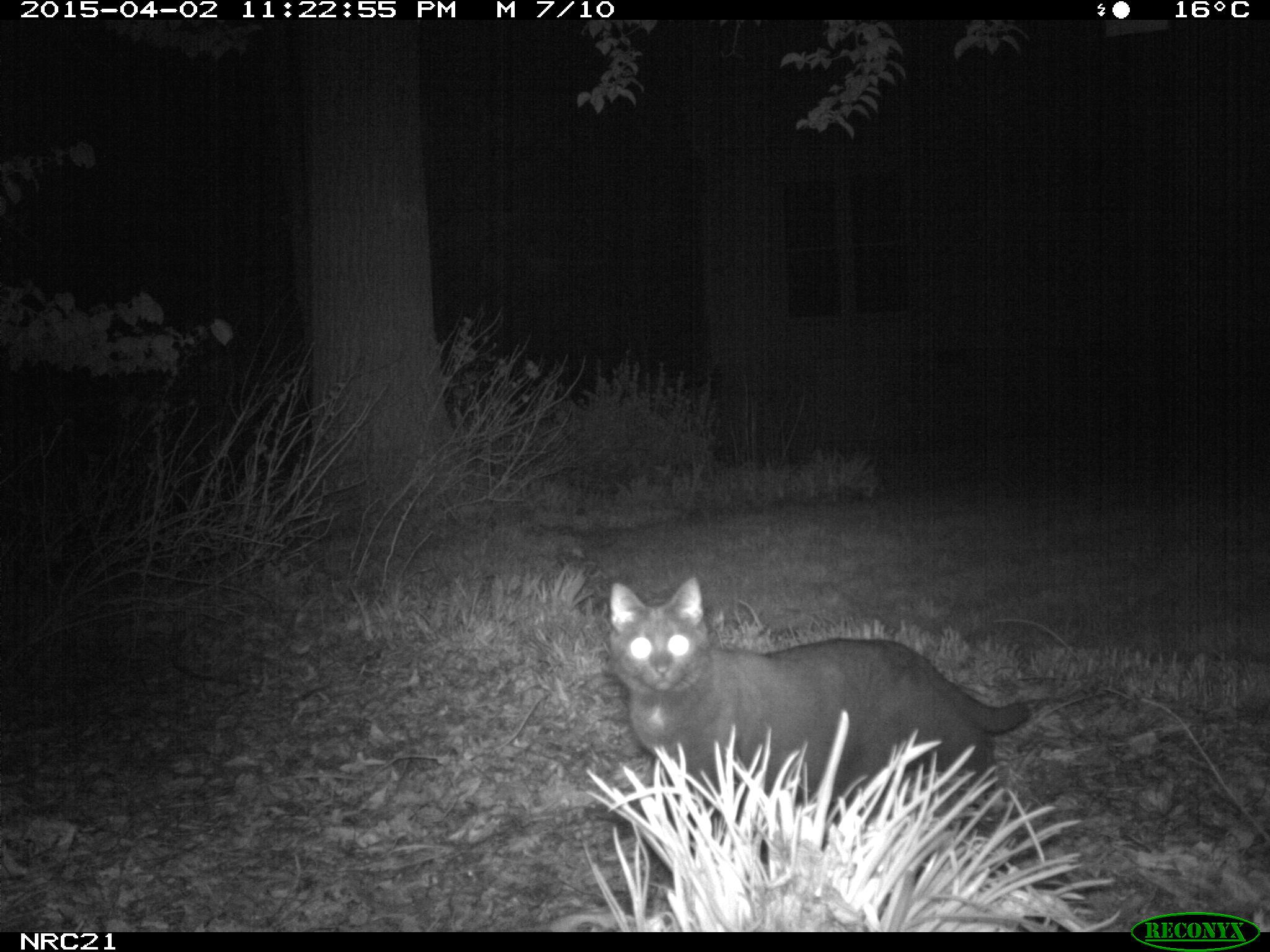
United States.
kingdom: Animalia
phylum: Chordata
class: Mammalia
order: Carnivora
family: Felidae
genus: Felis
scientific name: Felis catus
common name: domestic cat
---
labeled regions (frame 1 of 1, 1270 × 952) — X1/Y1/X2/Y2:
Domestic Cat: 579/558/1042/798